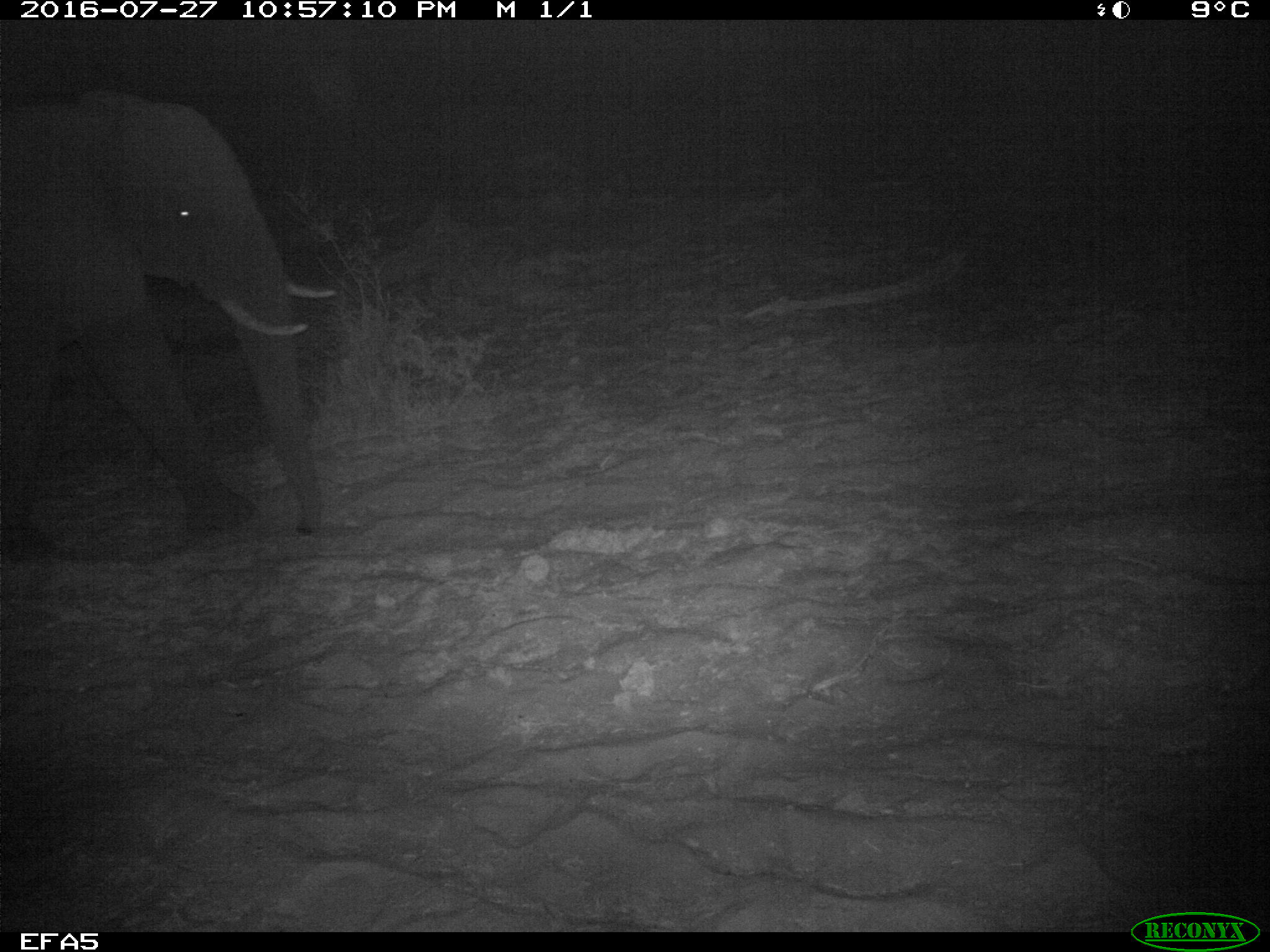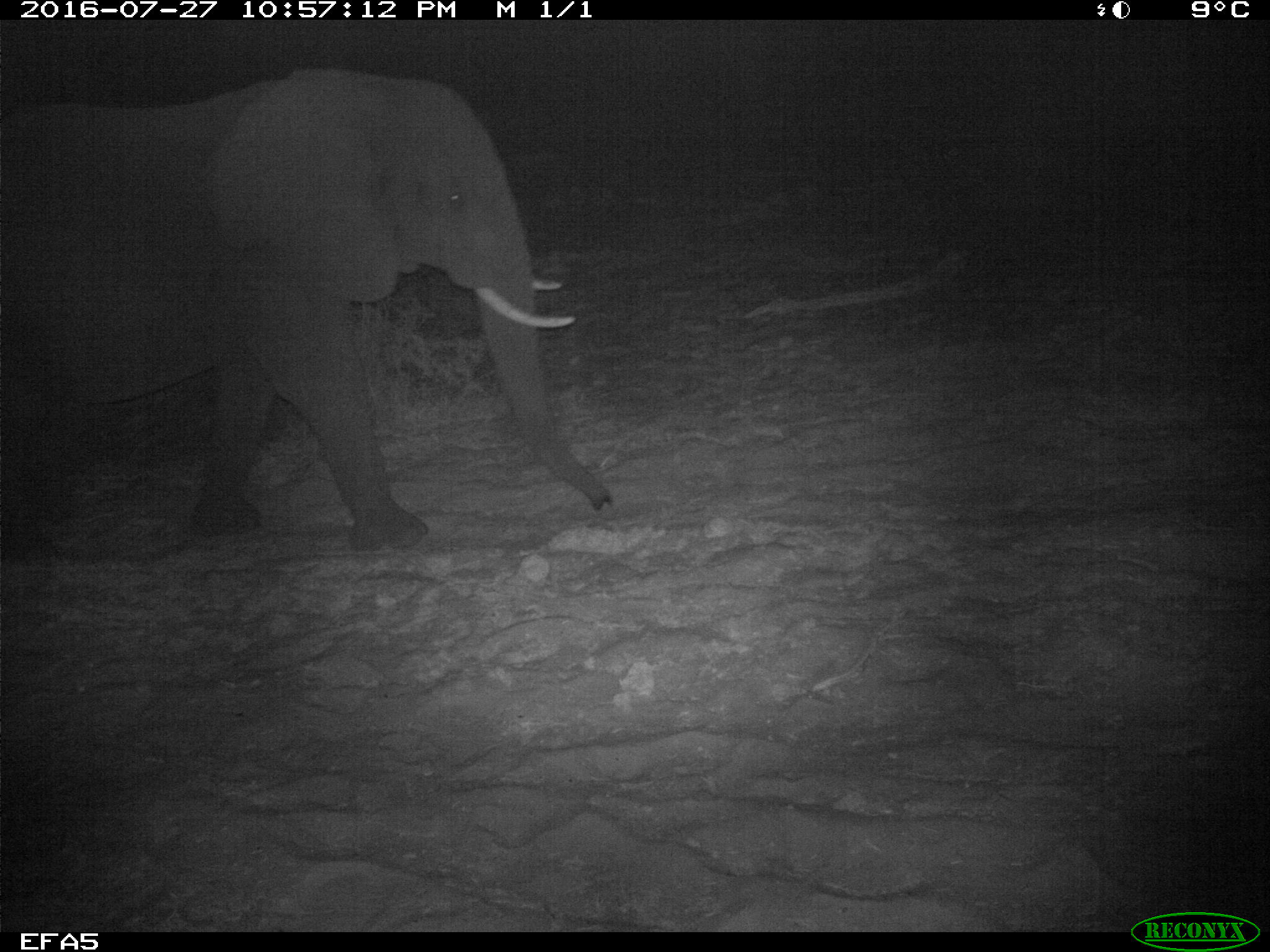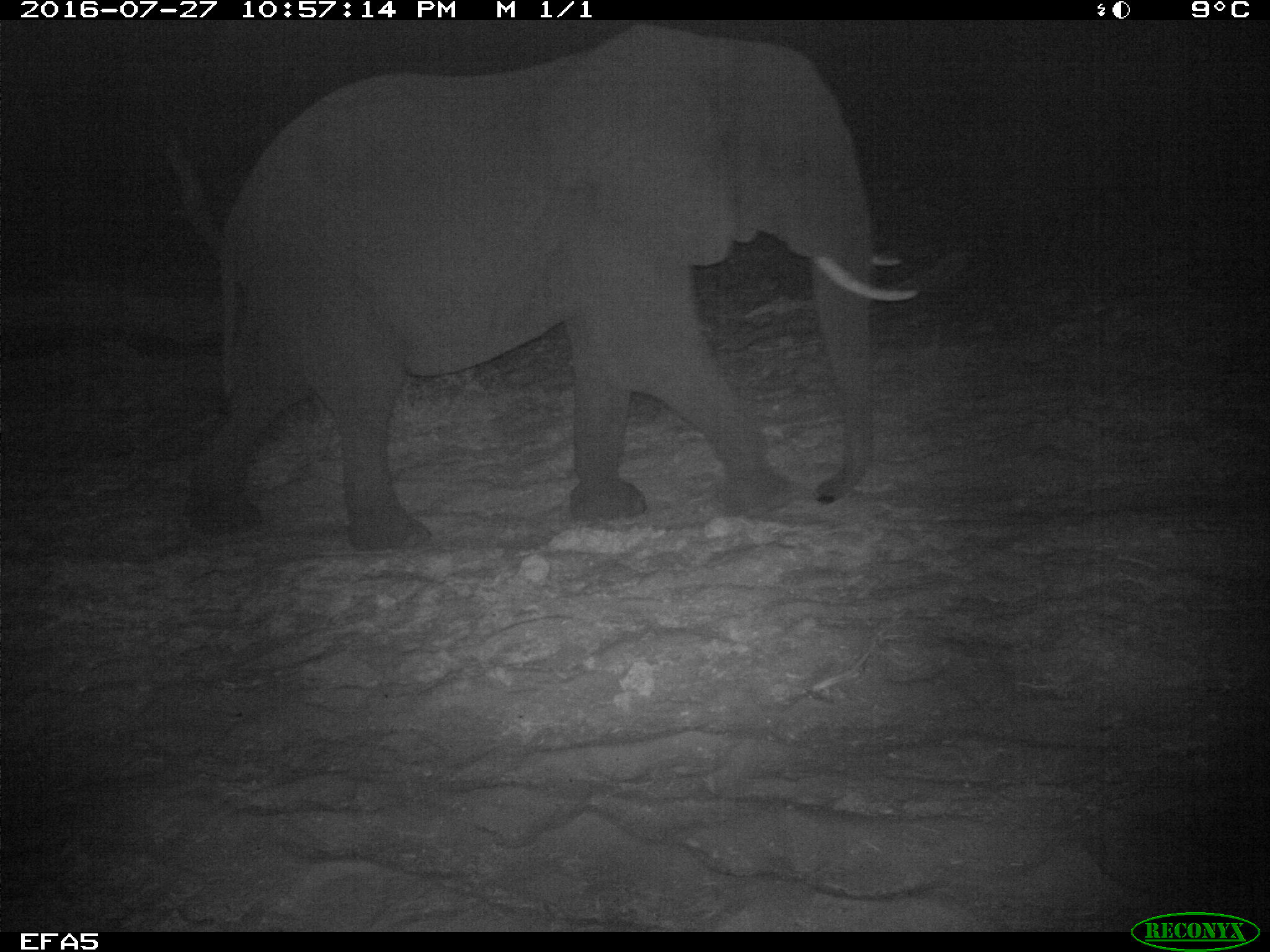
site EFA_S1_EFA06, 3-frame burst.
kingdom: Animalia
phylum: Chordata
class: Mammalia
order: Proboscidea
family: Elephantidae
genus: Loxodonta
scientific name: Loxodonta africana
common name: african bush elephant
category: elephant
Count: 1.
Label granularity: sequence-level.